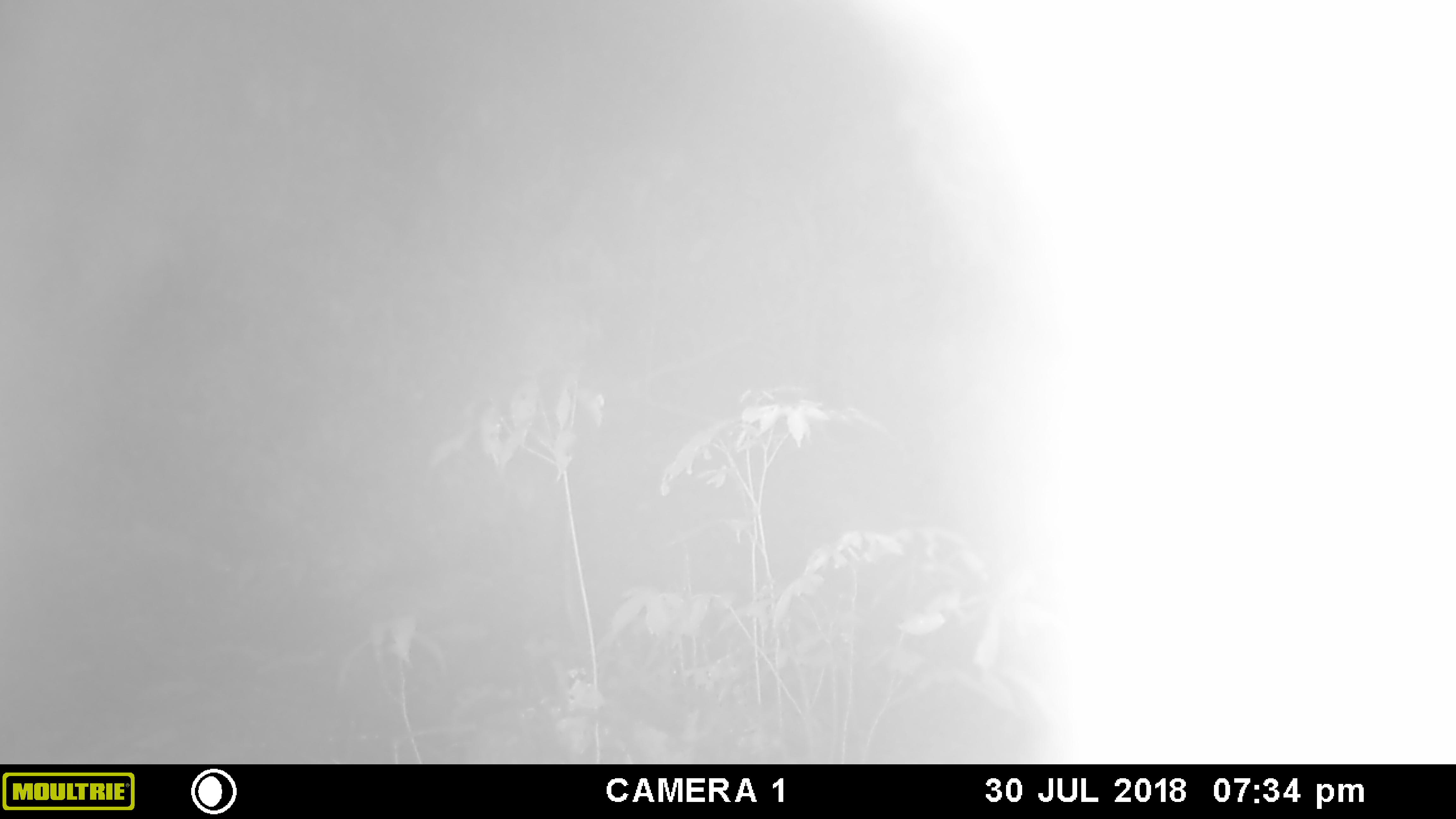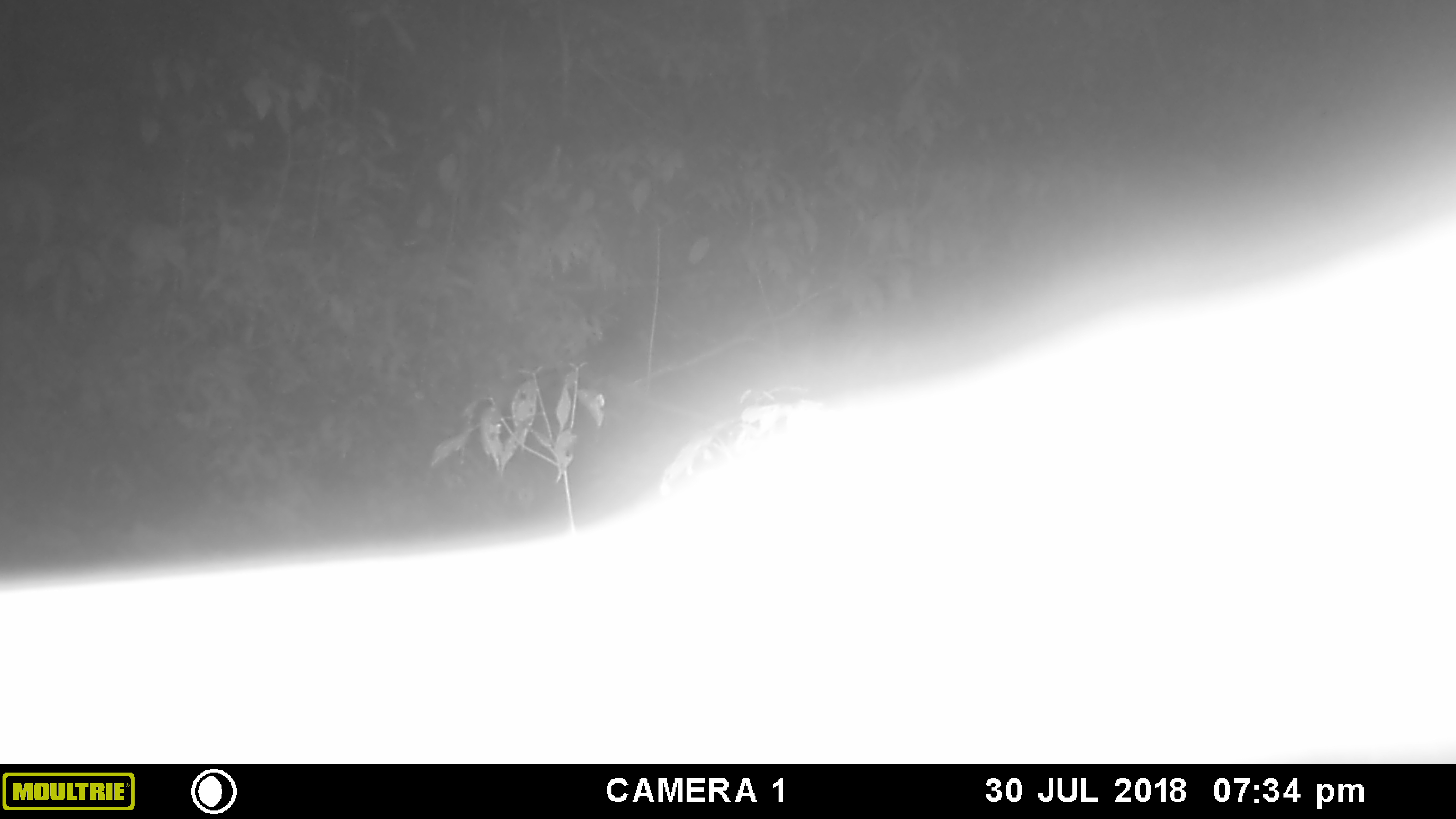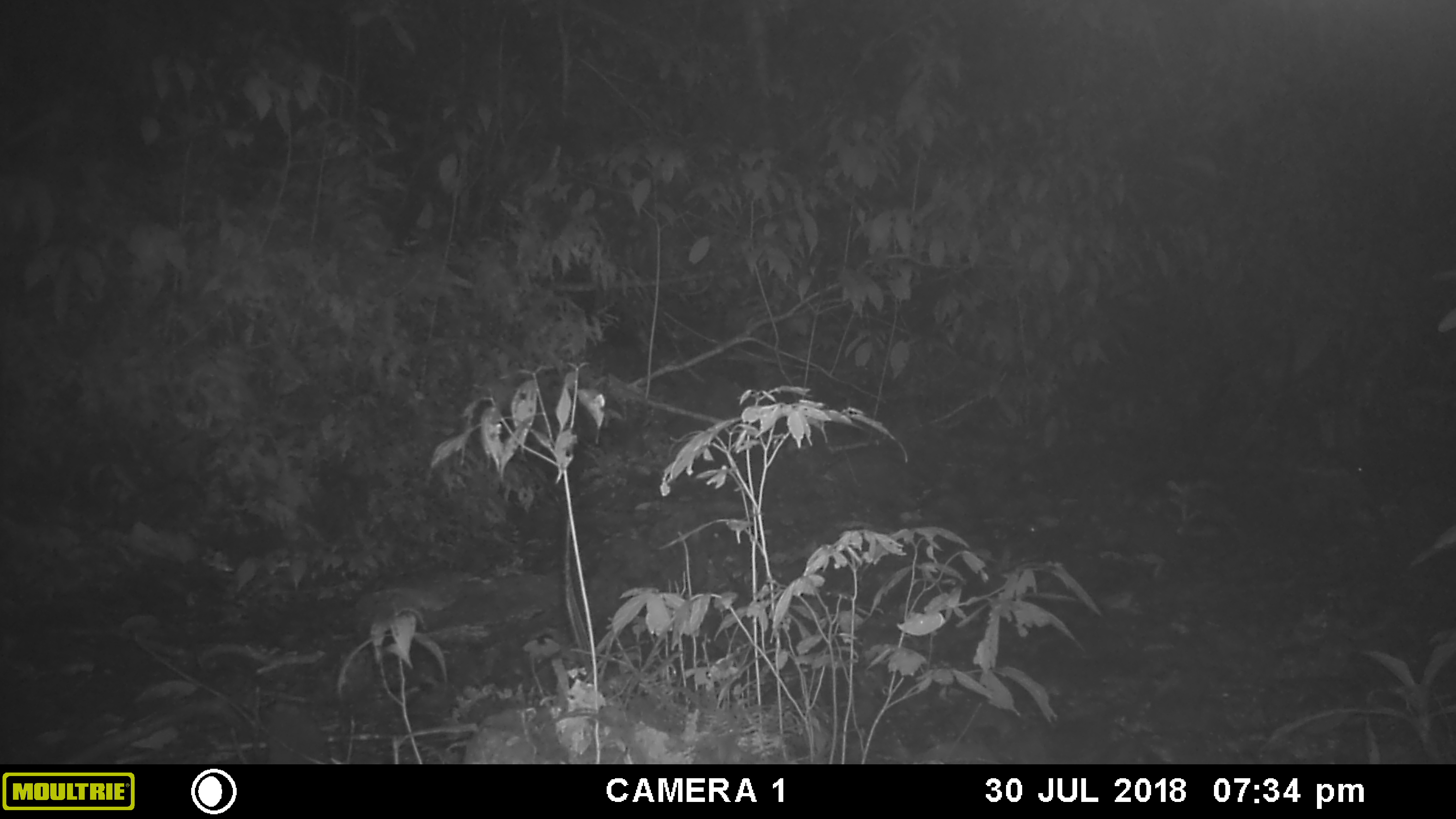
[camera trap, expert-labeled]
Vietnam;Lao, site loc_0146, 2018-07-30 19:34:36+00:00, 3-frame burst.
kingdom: Animalia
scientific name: Animalia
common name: animal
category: unidentified animal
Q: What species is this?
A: Unidentified animal (animal) (Animalia).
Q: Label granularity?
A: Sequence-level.